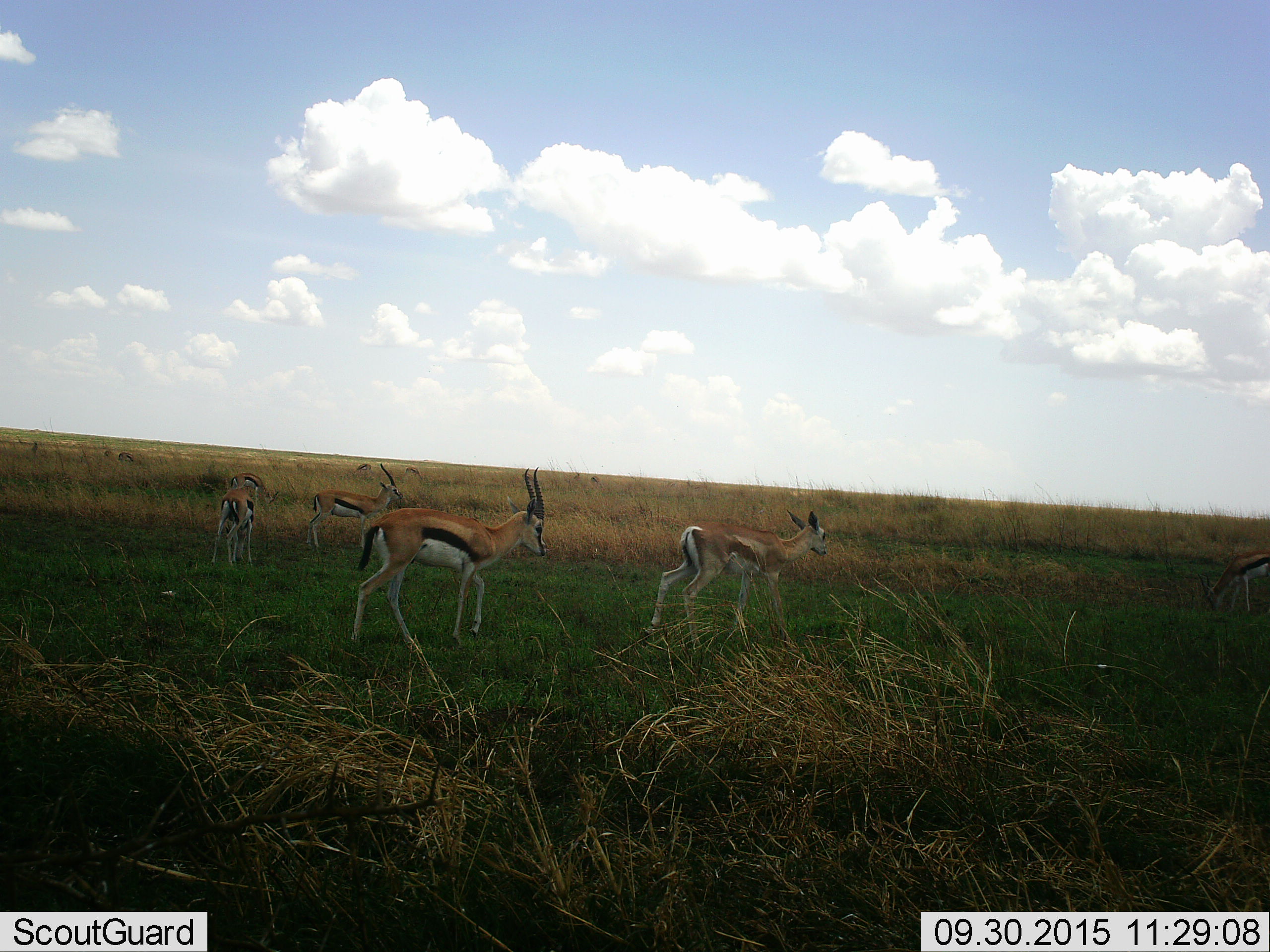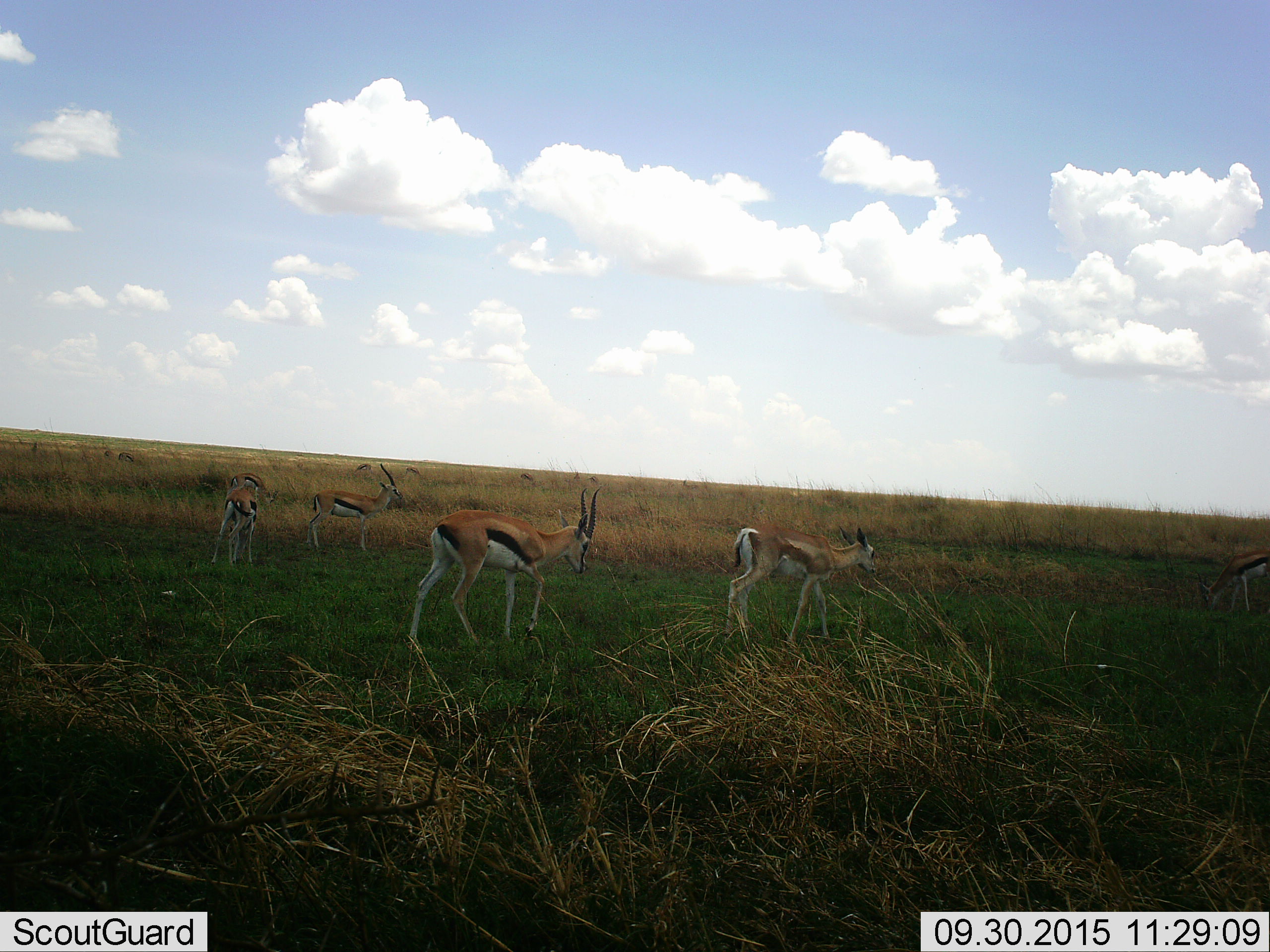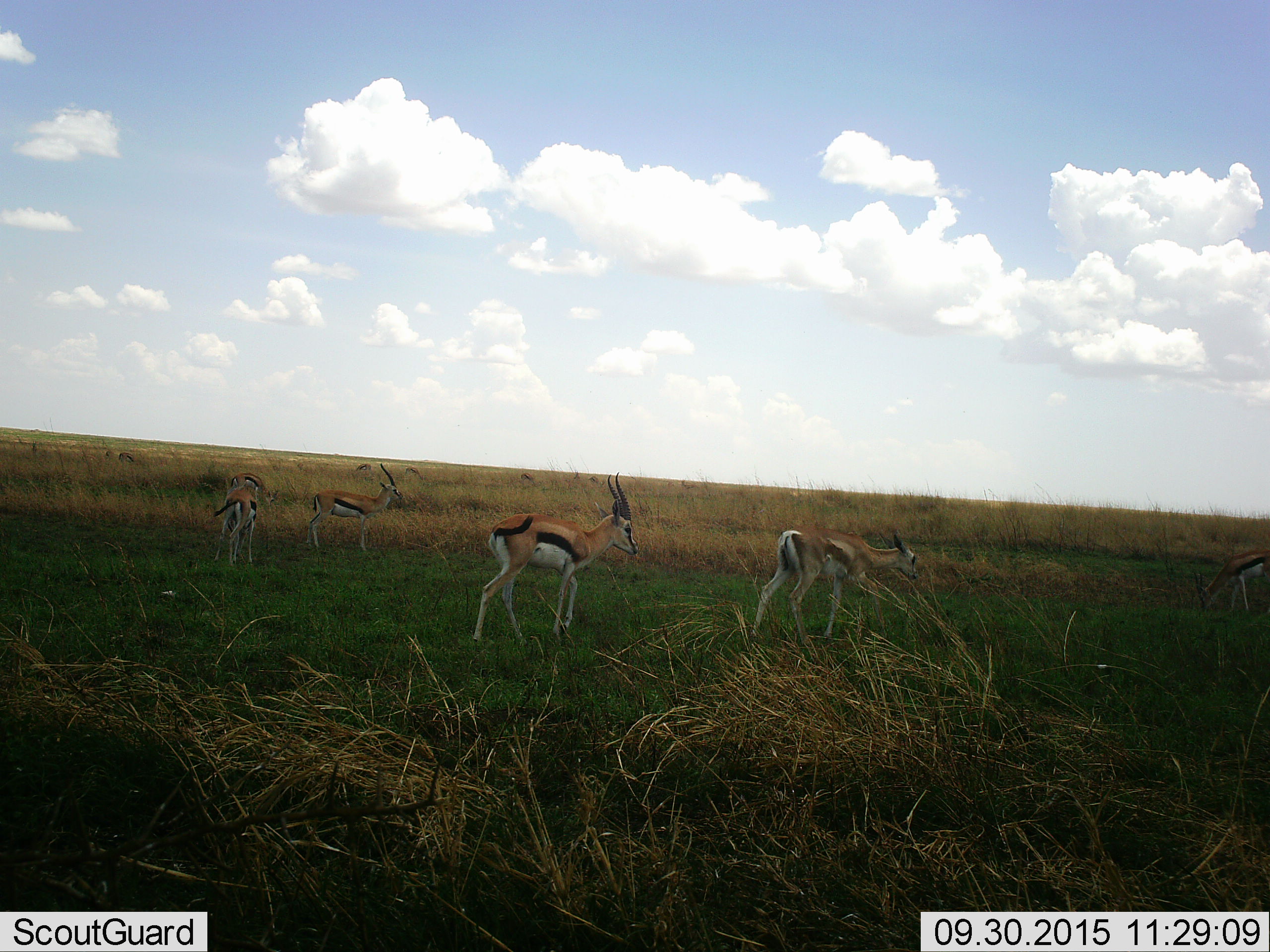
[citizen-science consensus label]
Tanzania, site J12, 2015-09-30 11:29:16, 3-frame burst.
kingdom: Animalia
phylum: Chordata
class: Mammalia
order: Artiodactyla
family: Bovidae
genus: Eudorcas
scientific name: Eudorcas thomsonii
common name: thomson's gazelle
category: gazellethomsons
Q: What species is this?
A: Gazellethomsons (thomson's gazelle) (Eudorcas thomsonii).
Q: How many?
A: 9.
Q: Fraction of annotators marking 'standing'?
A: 67%.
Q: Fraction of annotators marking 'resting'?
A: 0%.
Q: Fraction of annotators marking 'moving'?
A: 89%.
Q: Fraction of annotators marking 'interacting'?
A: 0%.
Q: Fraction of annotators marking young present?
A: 11%.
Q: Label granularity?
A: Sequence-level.